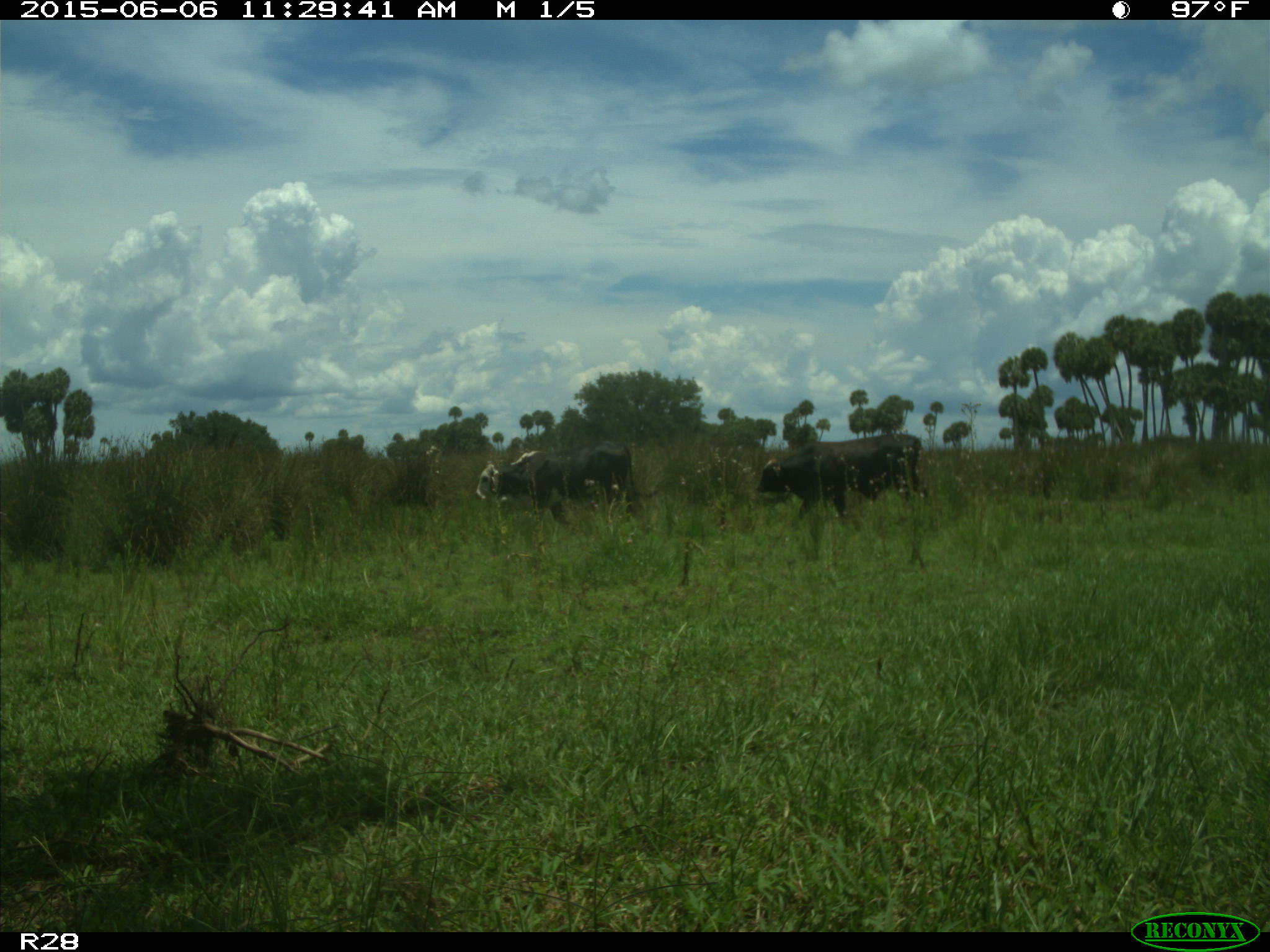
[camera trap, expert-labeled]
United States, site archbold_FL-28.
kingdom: Animalia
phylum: Chordata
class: Mammalia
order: Artiodactyla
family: Bovidae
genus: Bos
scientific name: Bos taurus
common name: domestic cow